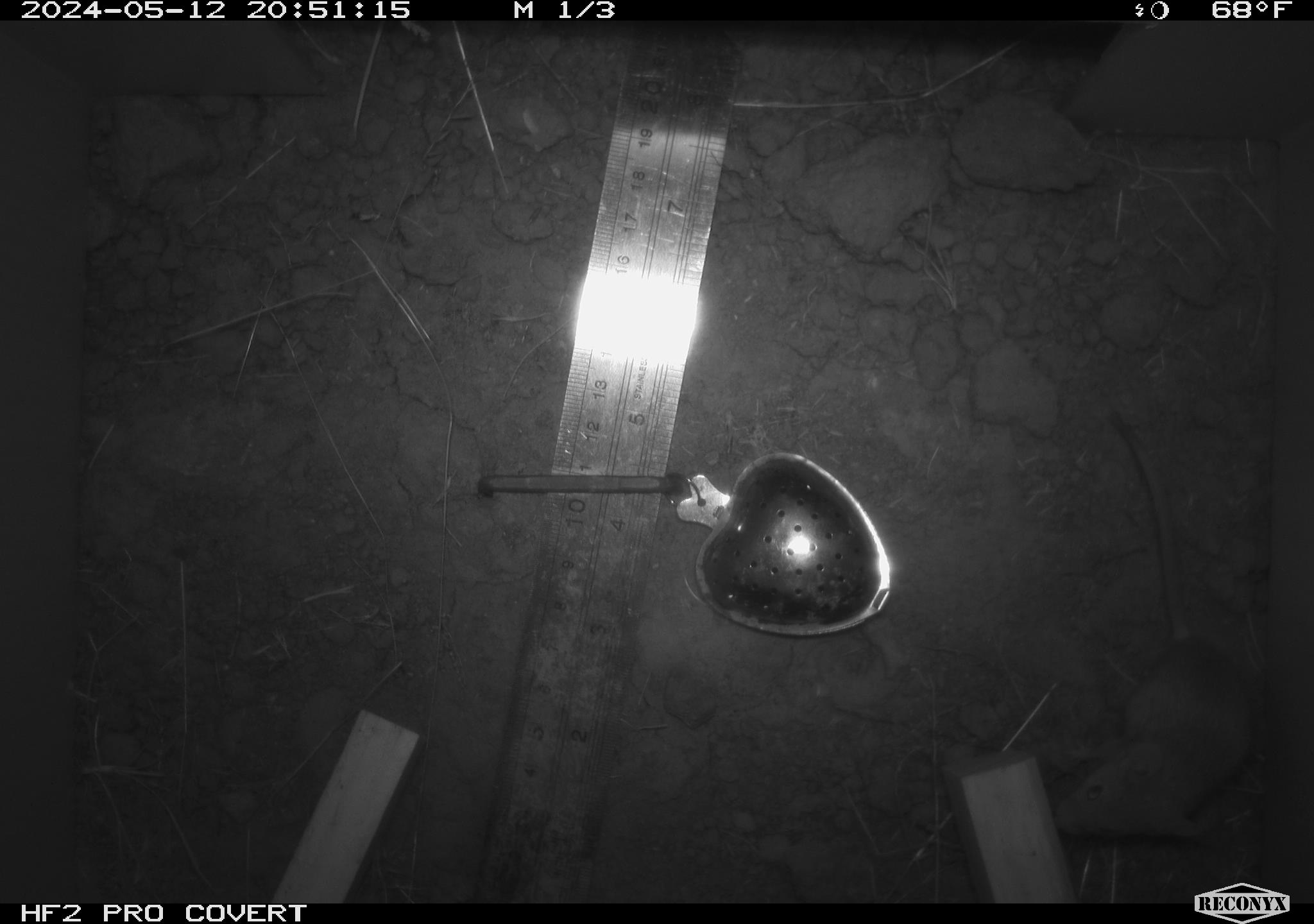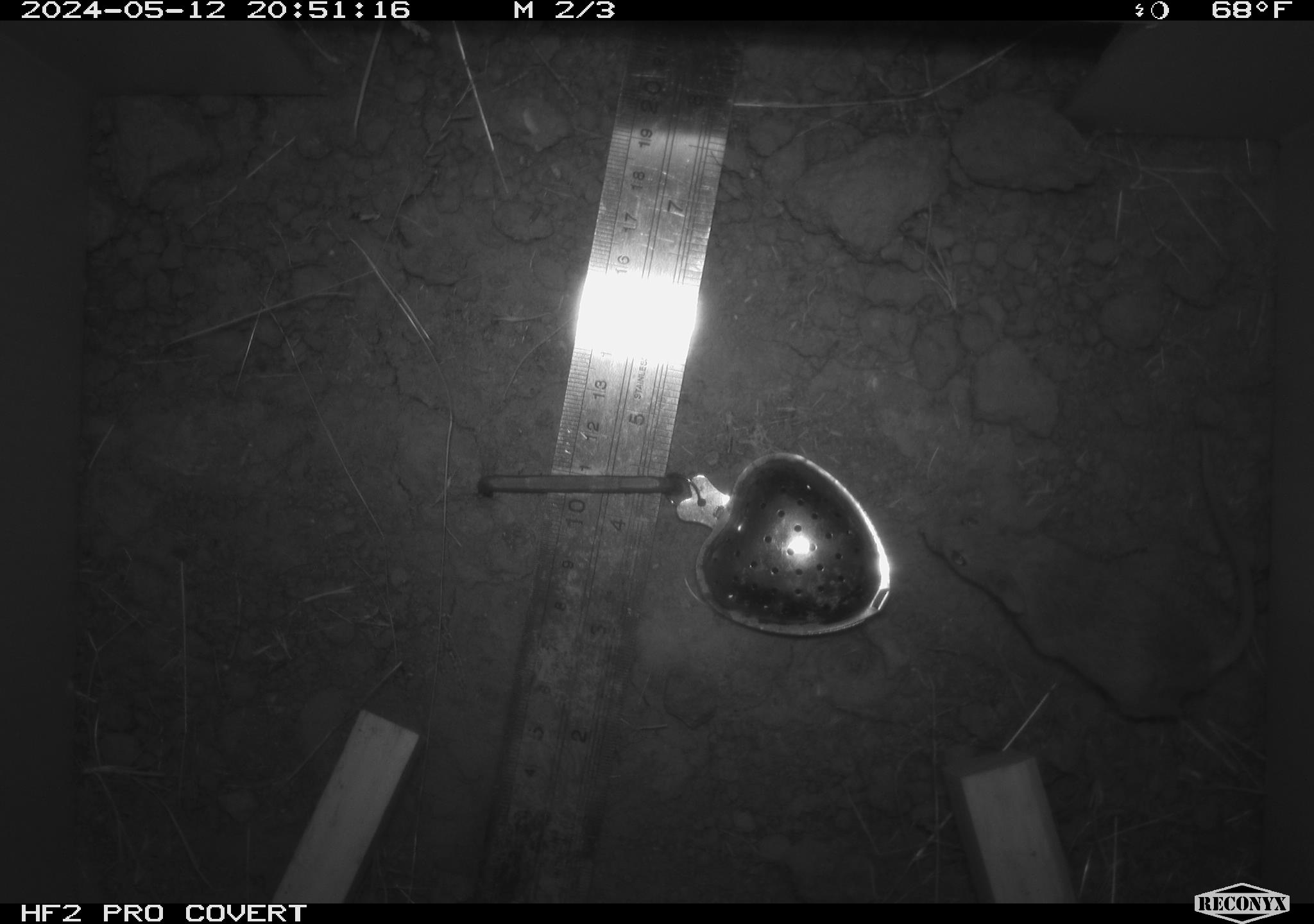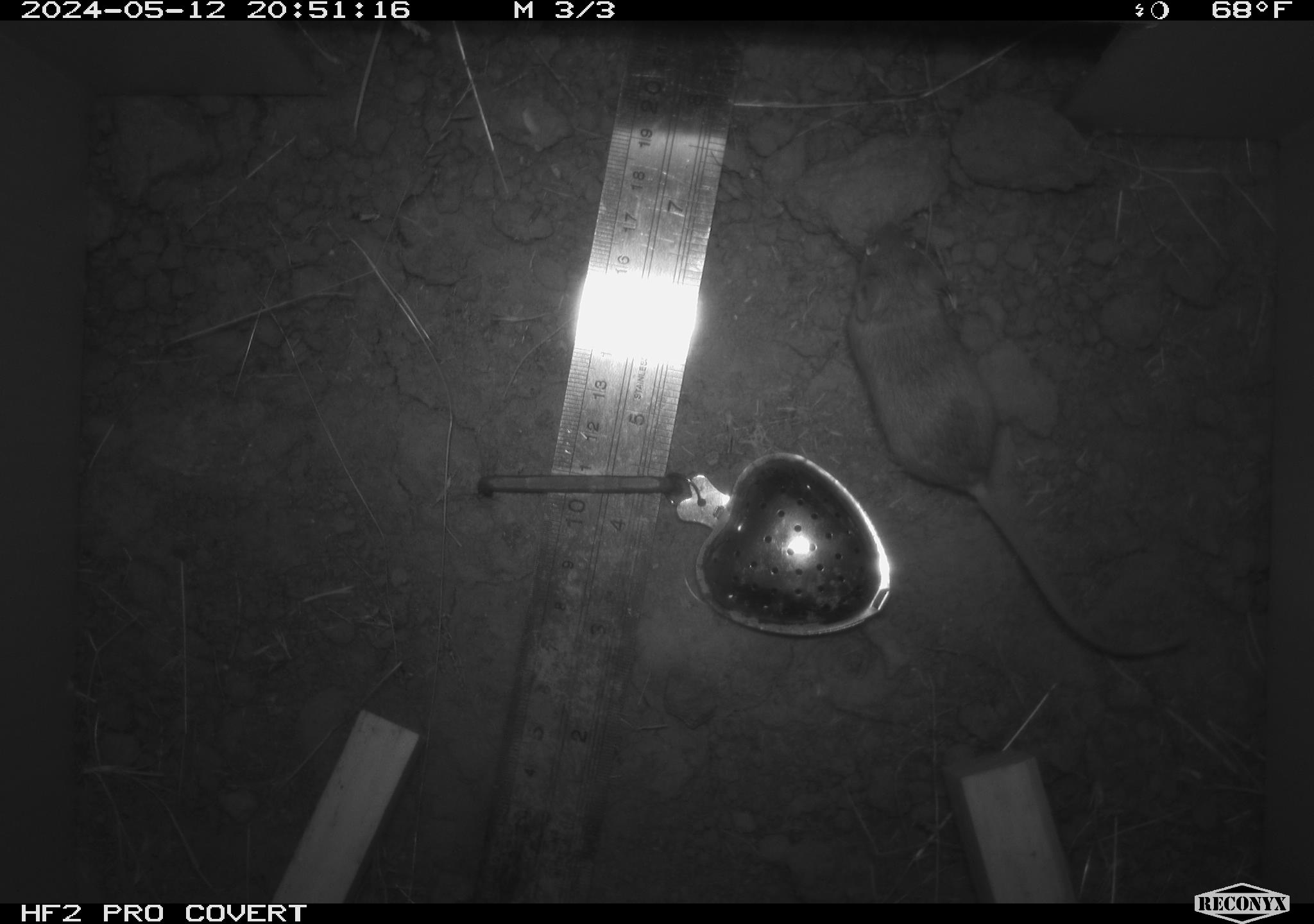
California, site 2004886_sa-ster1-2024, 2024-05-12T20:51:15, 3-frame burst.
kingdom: Animalia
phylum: Chordata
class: Mammalia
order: Rodentia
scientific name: Rodentia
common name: mouse species